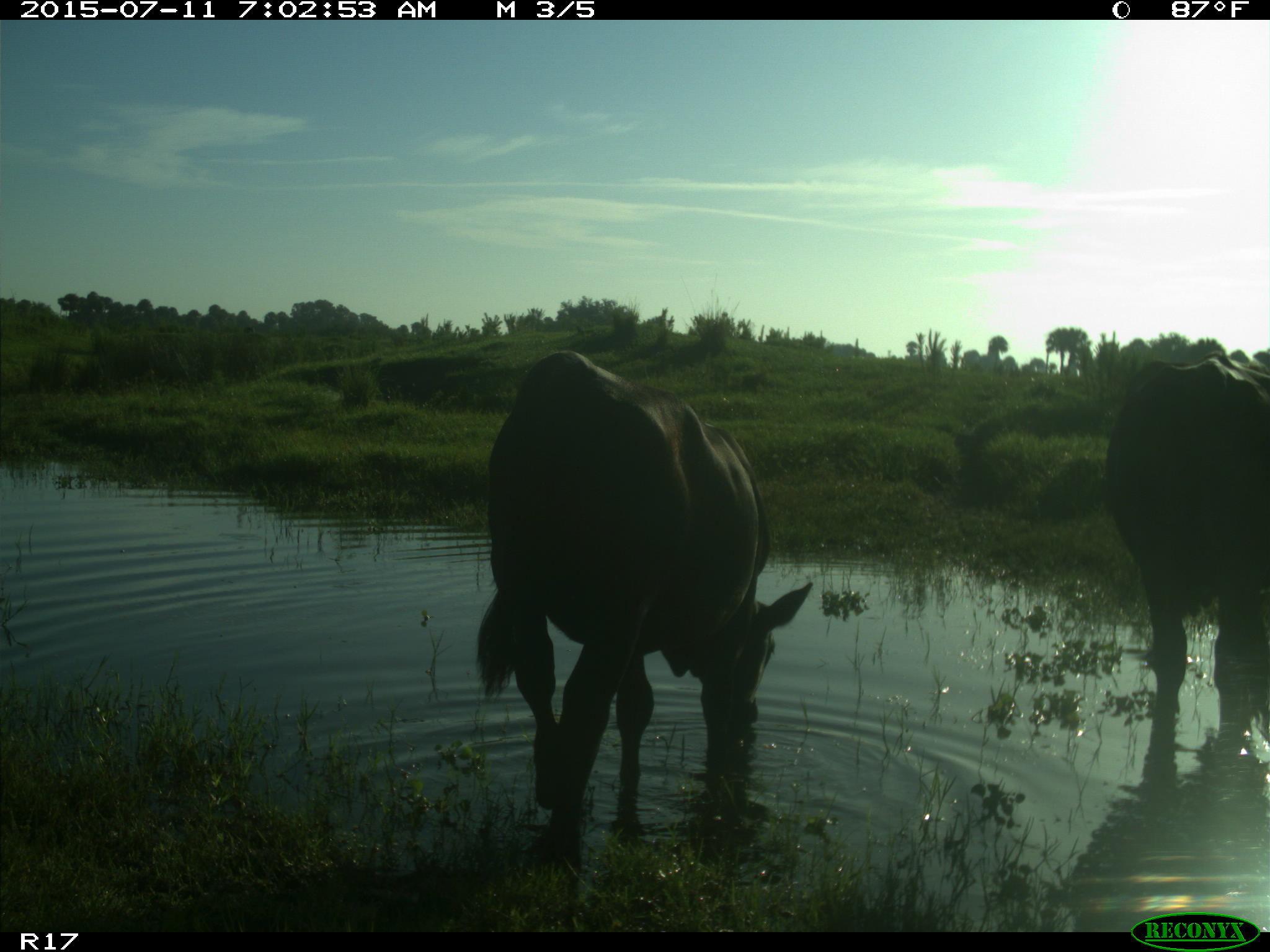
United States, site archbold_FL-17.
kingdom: Animalia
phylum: Chordata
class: Mammalia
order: Artiodactyla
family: Bovidae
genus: Bos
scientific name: Bos taurus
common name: domestic cow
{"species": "Bos taurus (domestic cow)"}